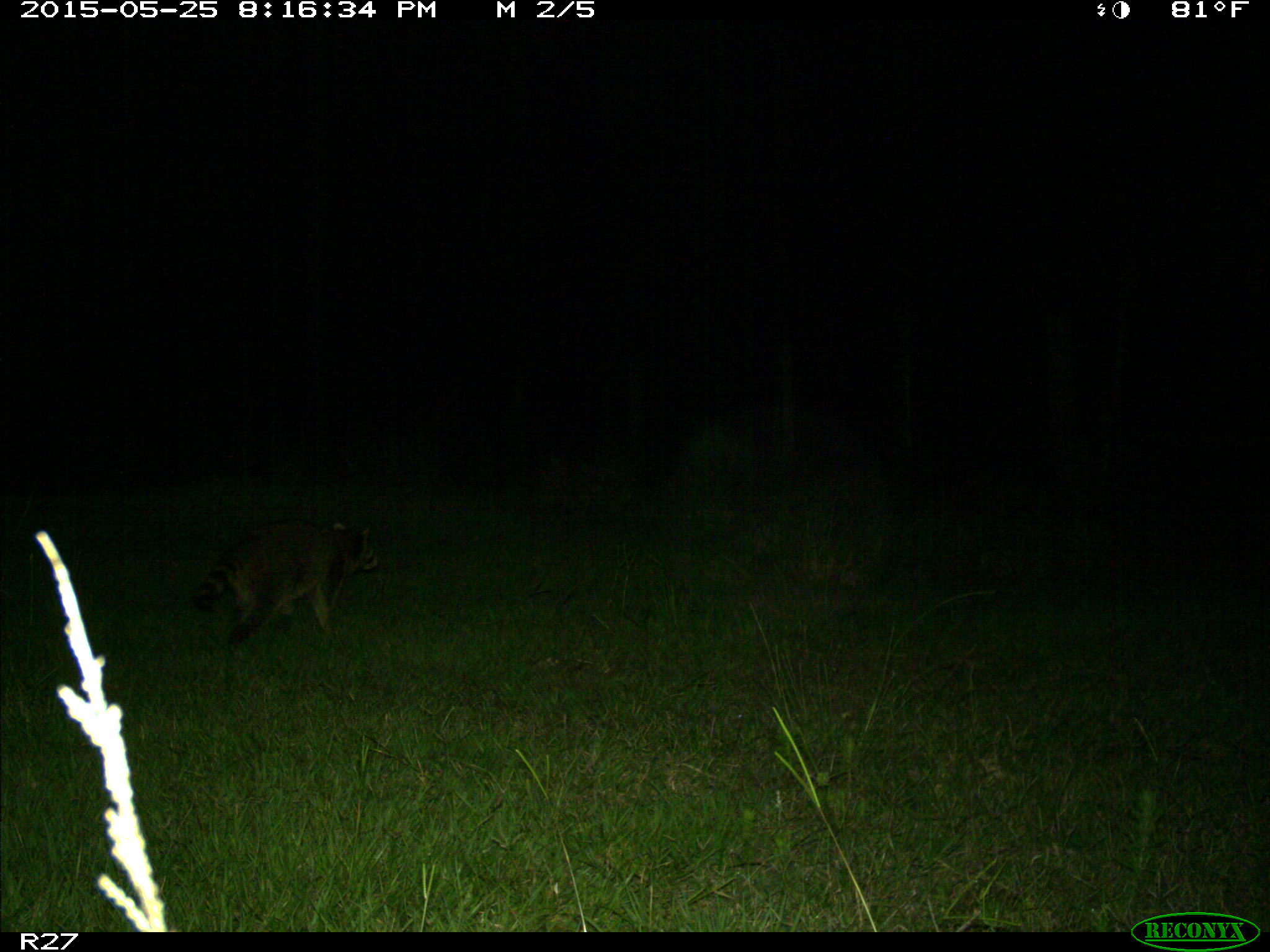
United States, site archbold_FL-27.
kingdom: Animalia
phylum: Chordata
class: Mammalia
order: Carnivora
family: Procyonidae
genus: Procyon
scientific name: Procyon lotor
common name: common raccoon